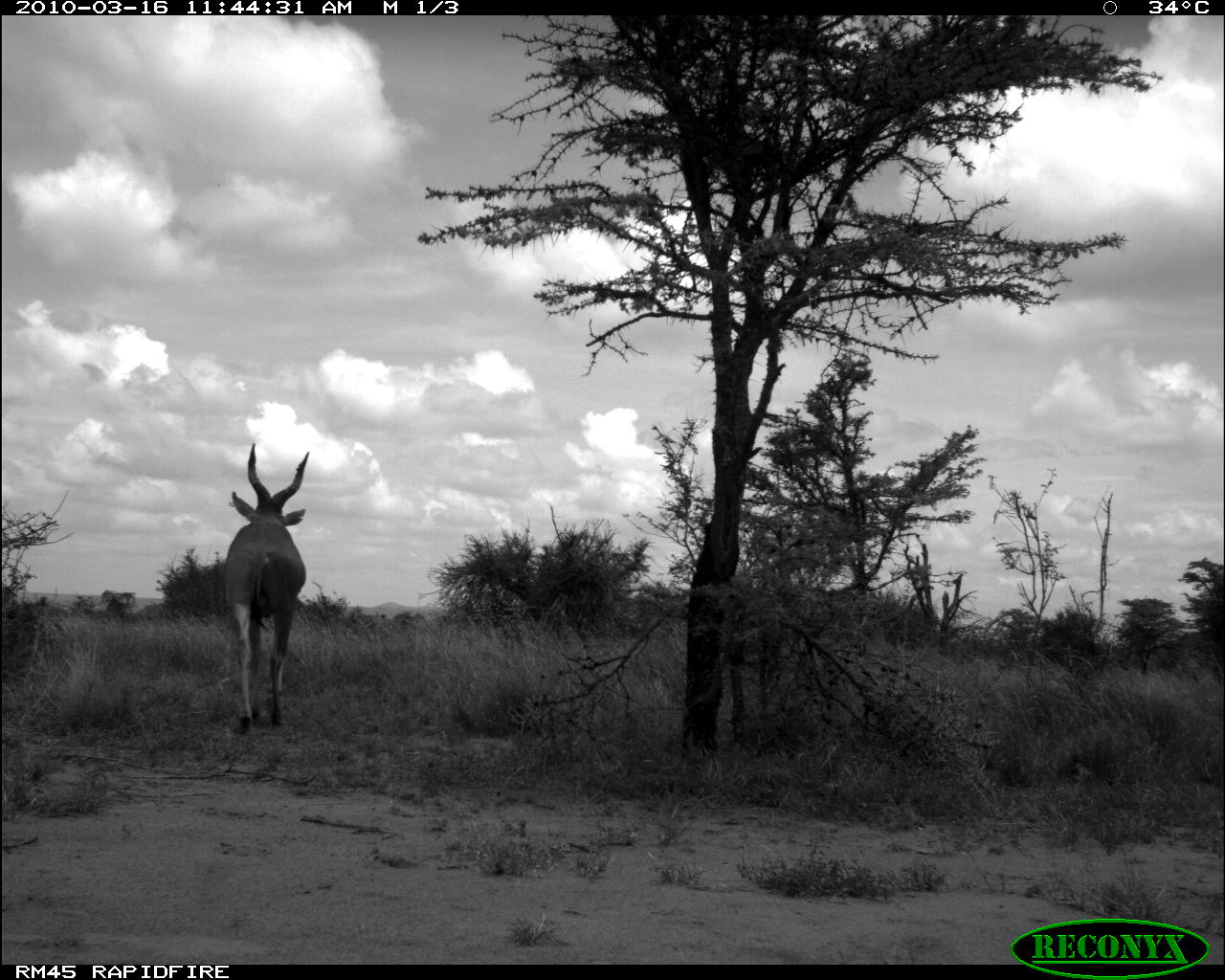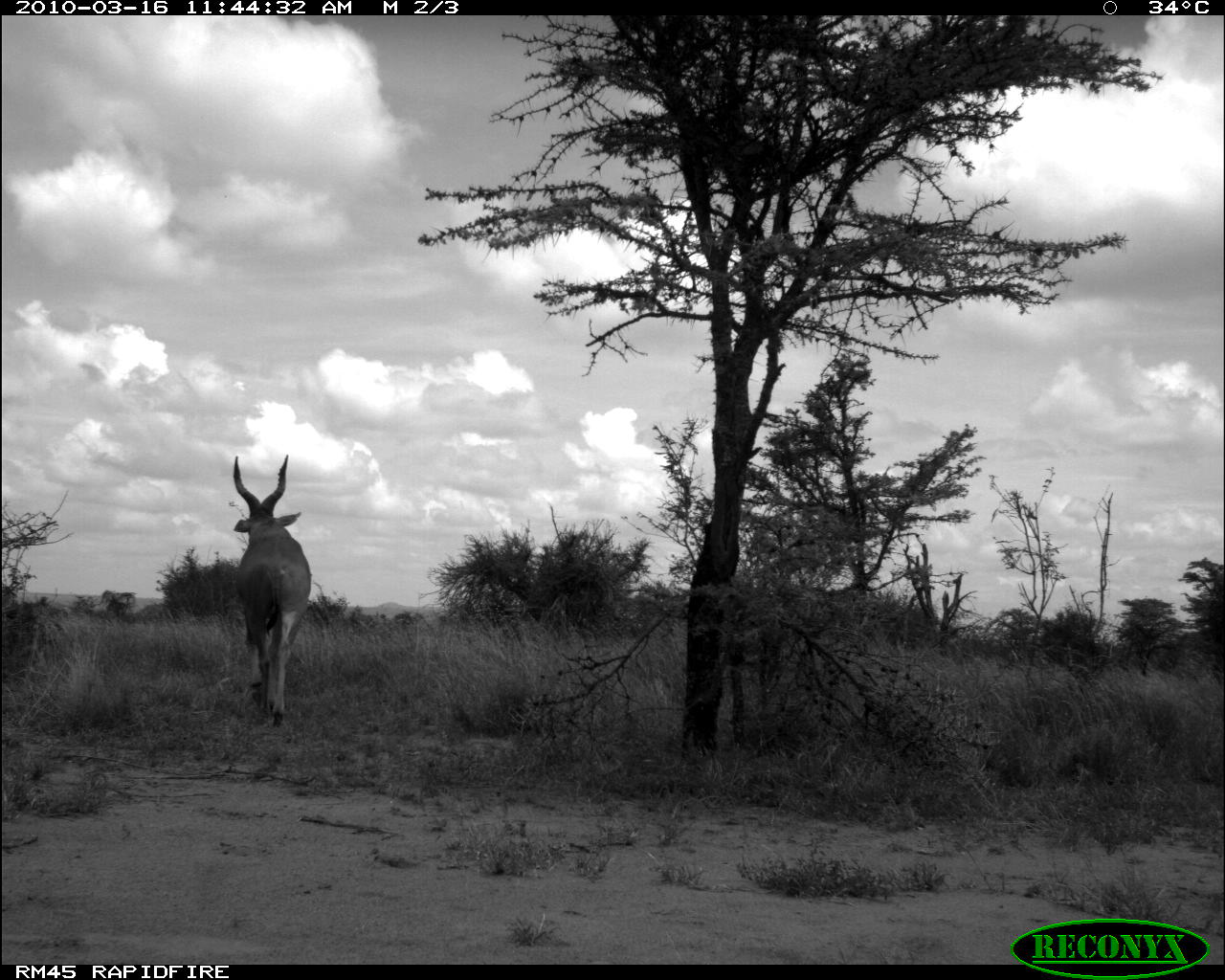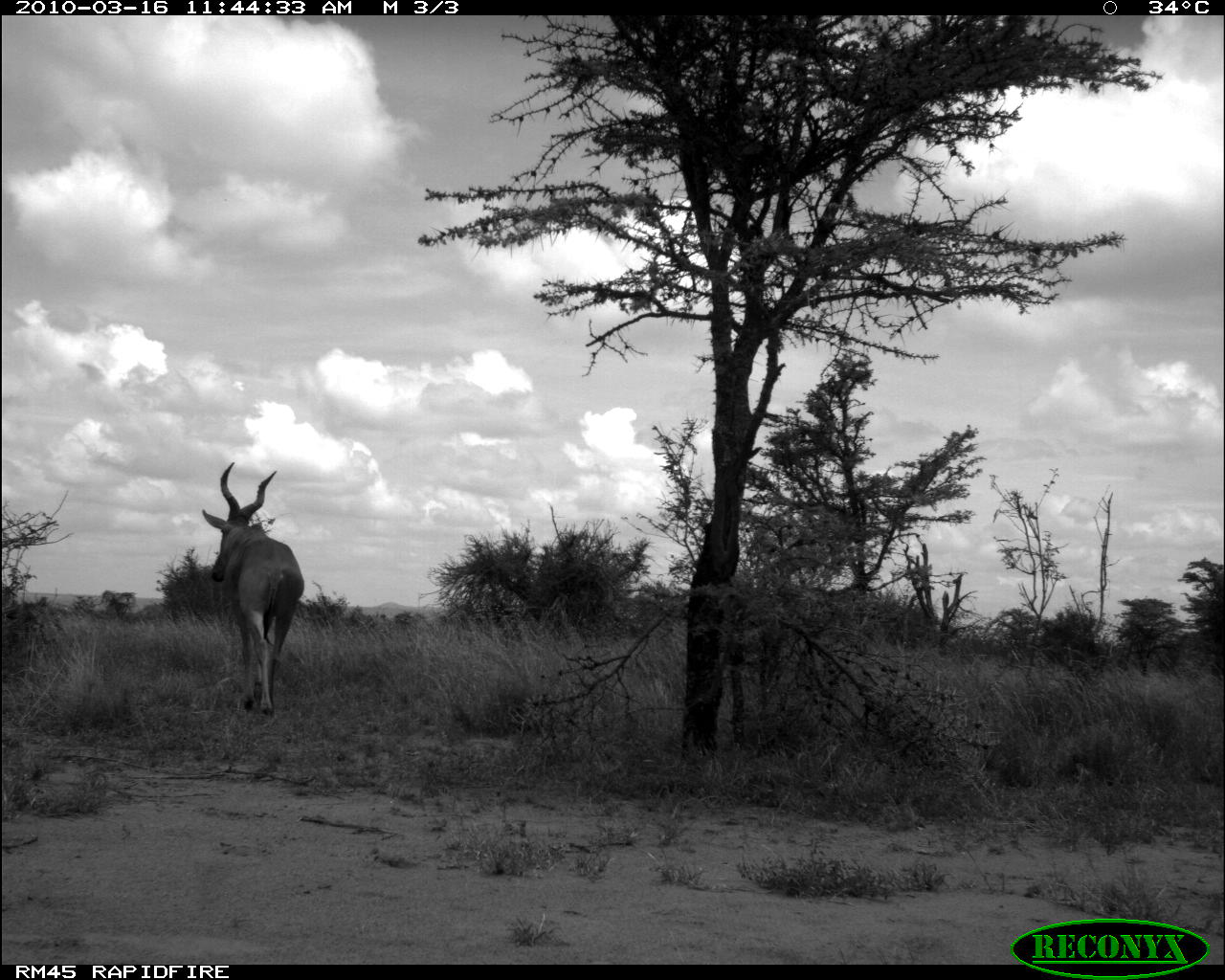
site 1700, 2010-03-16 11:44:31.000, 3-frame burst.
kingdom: Animalia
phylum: Chordata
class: Mammalia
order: Artiodactyla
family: Bovidae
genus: Alcelaphus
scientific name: Alcelaphus buselaphus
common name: hartebeest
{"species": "Alcelaphus buselaphus (hartebeest)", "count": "1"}